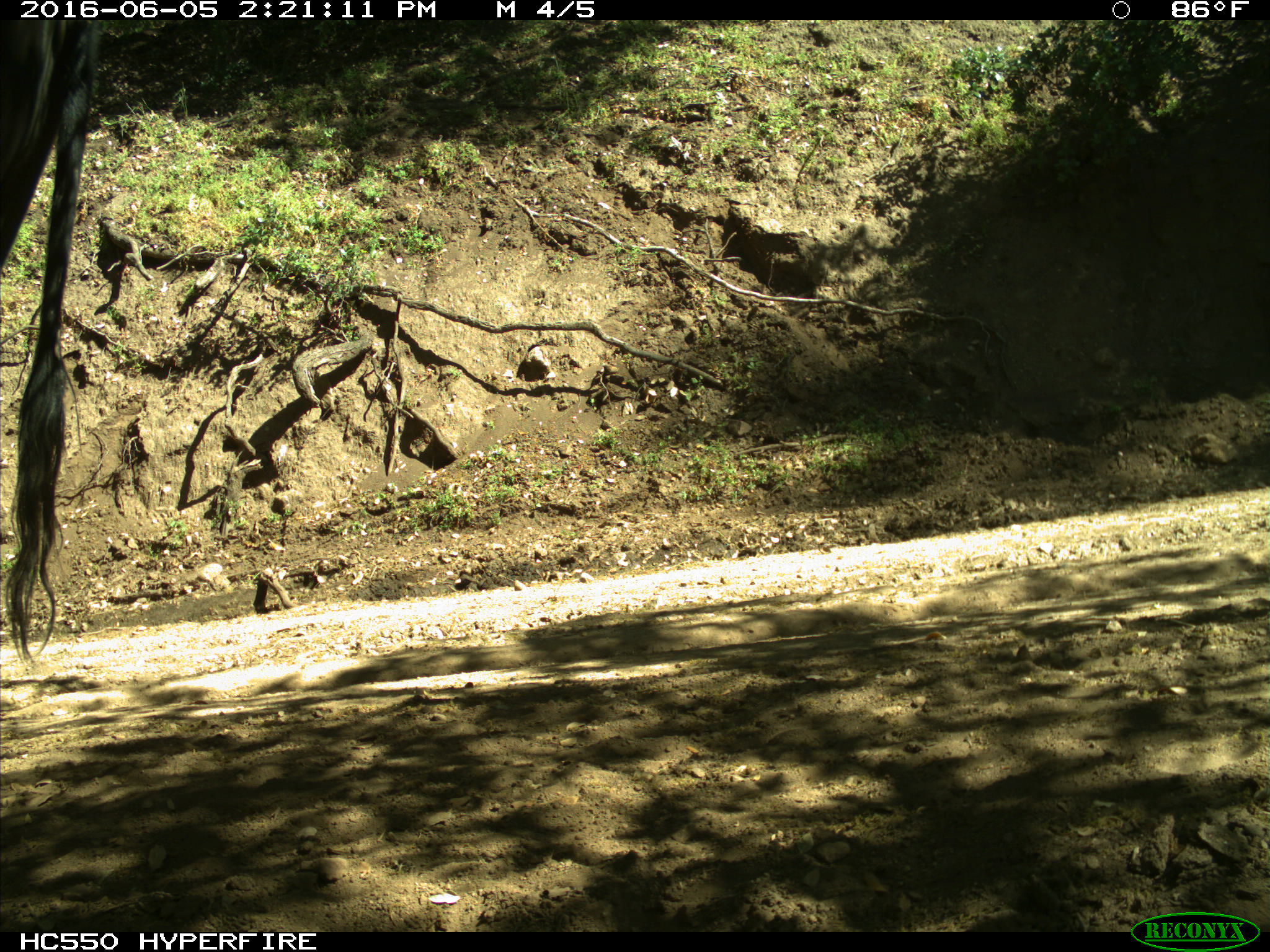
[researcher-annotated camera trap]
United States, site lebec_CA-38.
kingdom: Animalia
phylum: Chordata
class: Mammalia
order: Artiodactyla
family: Bovidae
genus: Bos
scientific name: Bos taurus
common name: domestic cow